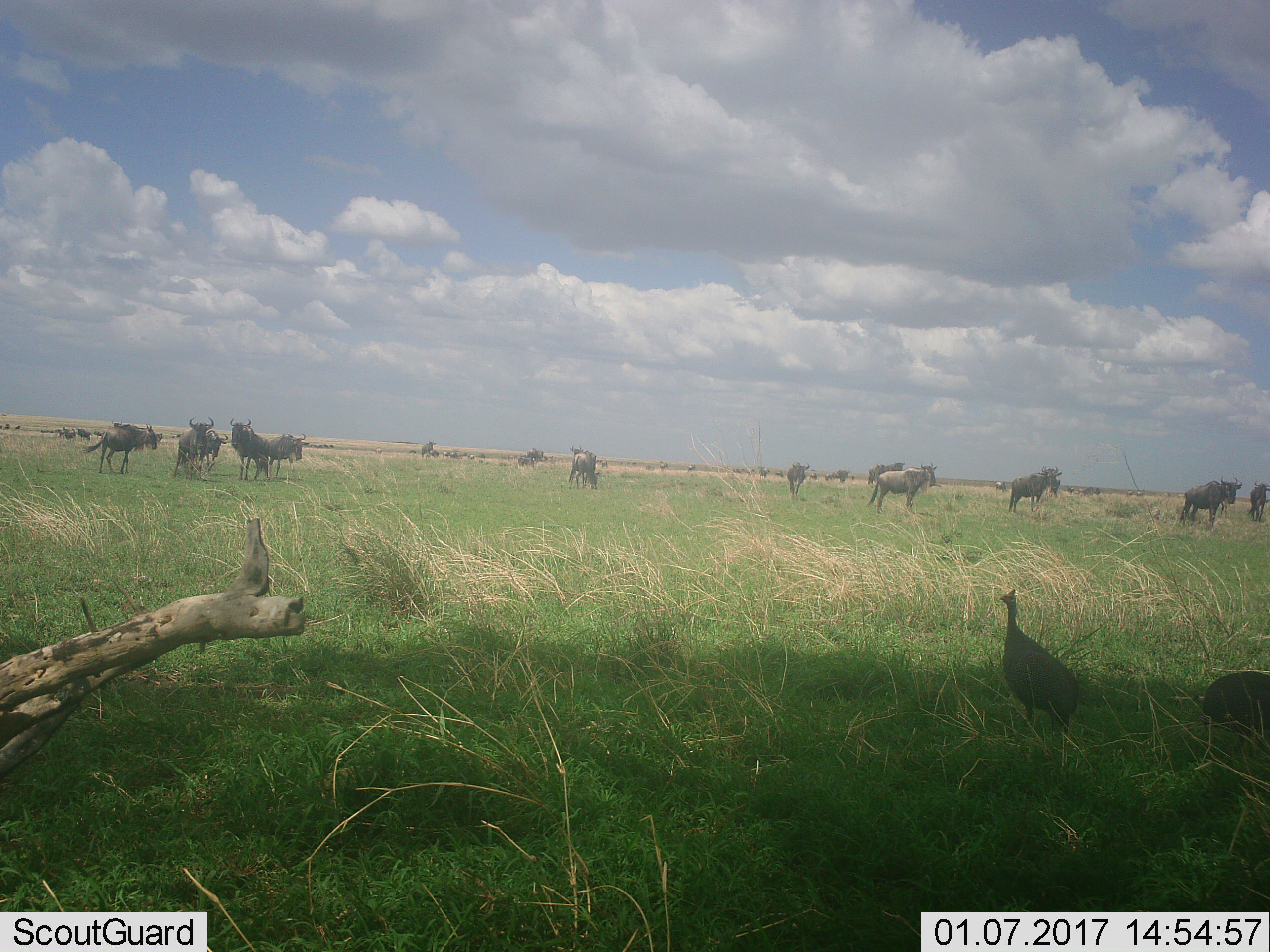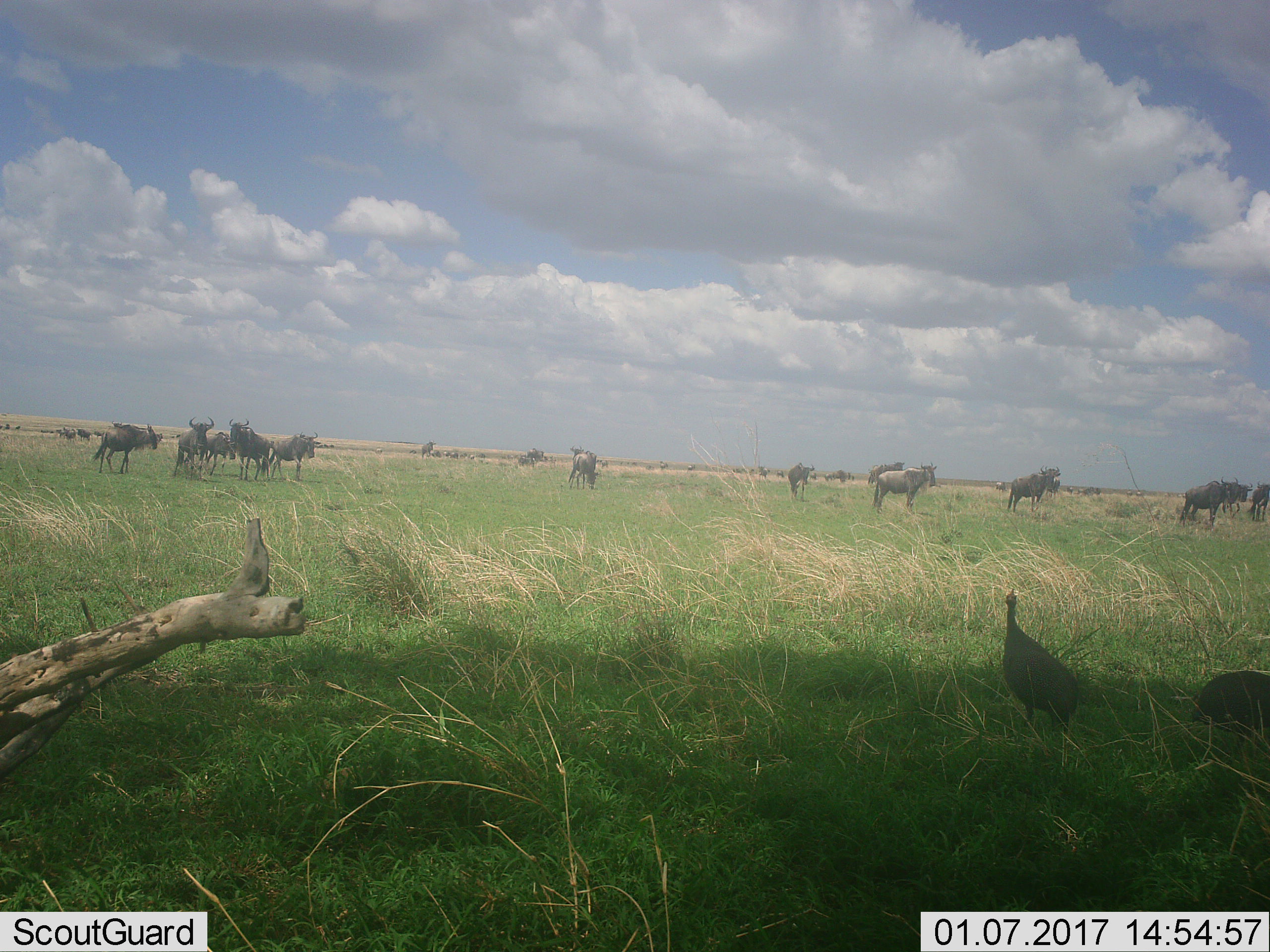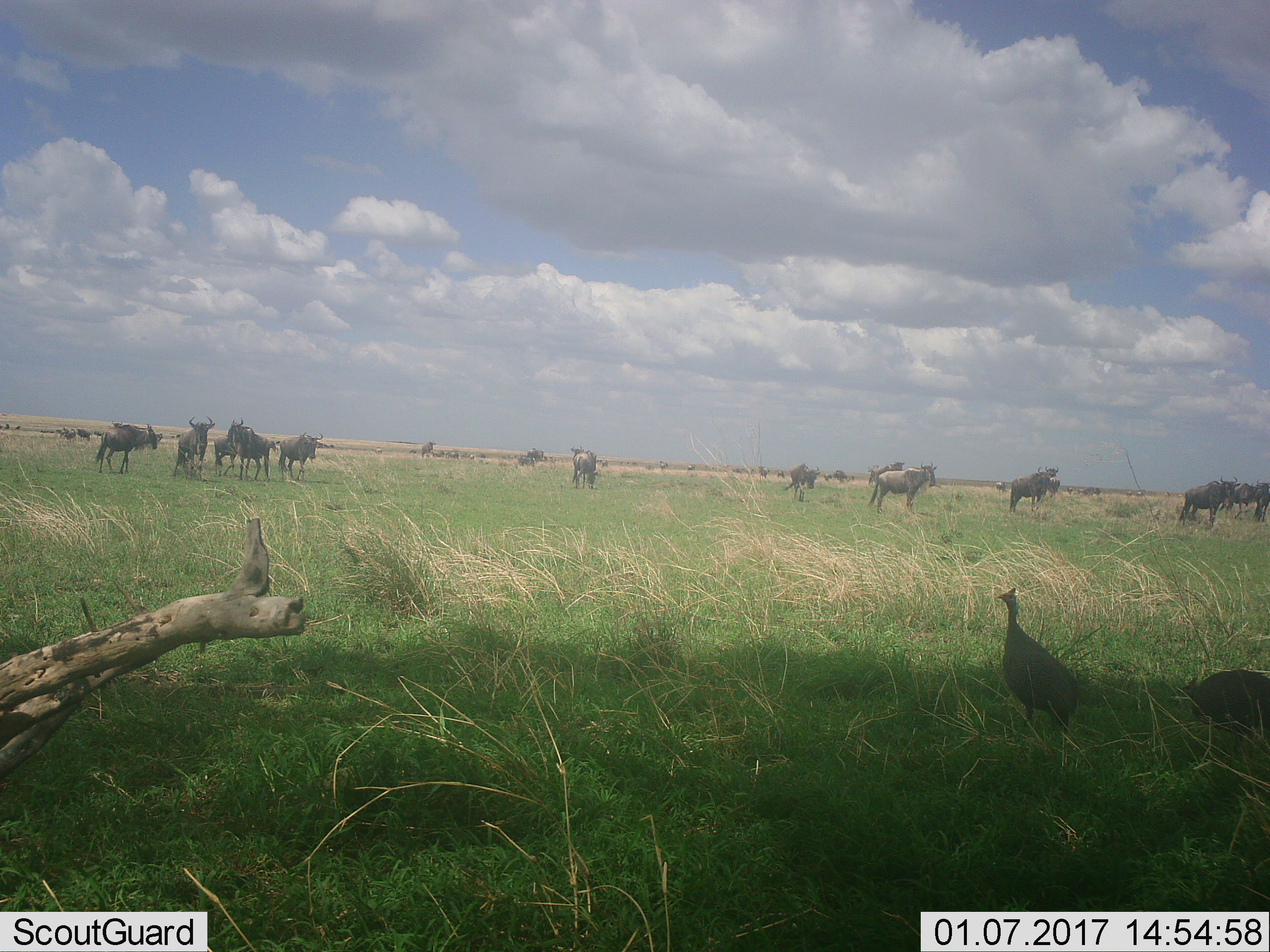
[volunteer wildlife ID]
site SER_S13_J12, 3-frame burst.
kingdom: Animalia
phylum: Chordata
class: Aves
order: Galliformes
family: Numididae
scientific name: Numididae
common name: guineafowl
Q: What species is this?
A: Guineafowl (Numididae).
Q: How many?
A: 2.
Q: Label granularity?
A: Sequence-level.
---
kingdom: Animalia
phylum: Chordata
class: Mammalia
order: Artiodactyla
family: Bovidae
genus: Connochaetes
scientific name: Connochaetes taurinus taurinus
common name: blue wildebeest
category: wildebeestblue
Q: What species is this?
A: Wildebeestblue (blue wildebeest) (Connochaetes taurinus taurinus).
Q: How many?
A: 11-50.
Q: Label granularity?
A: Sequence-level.